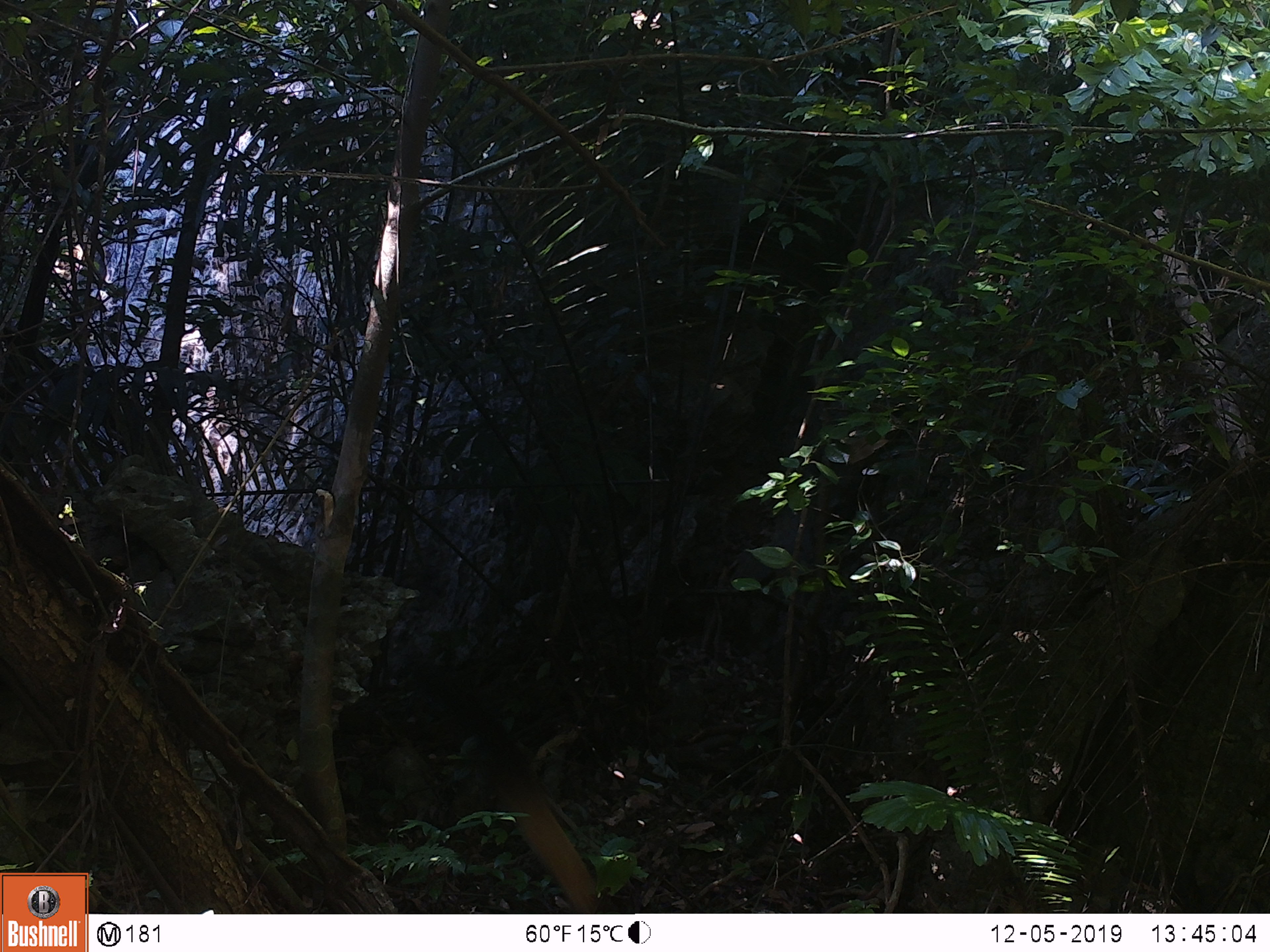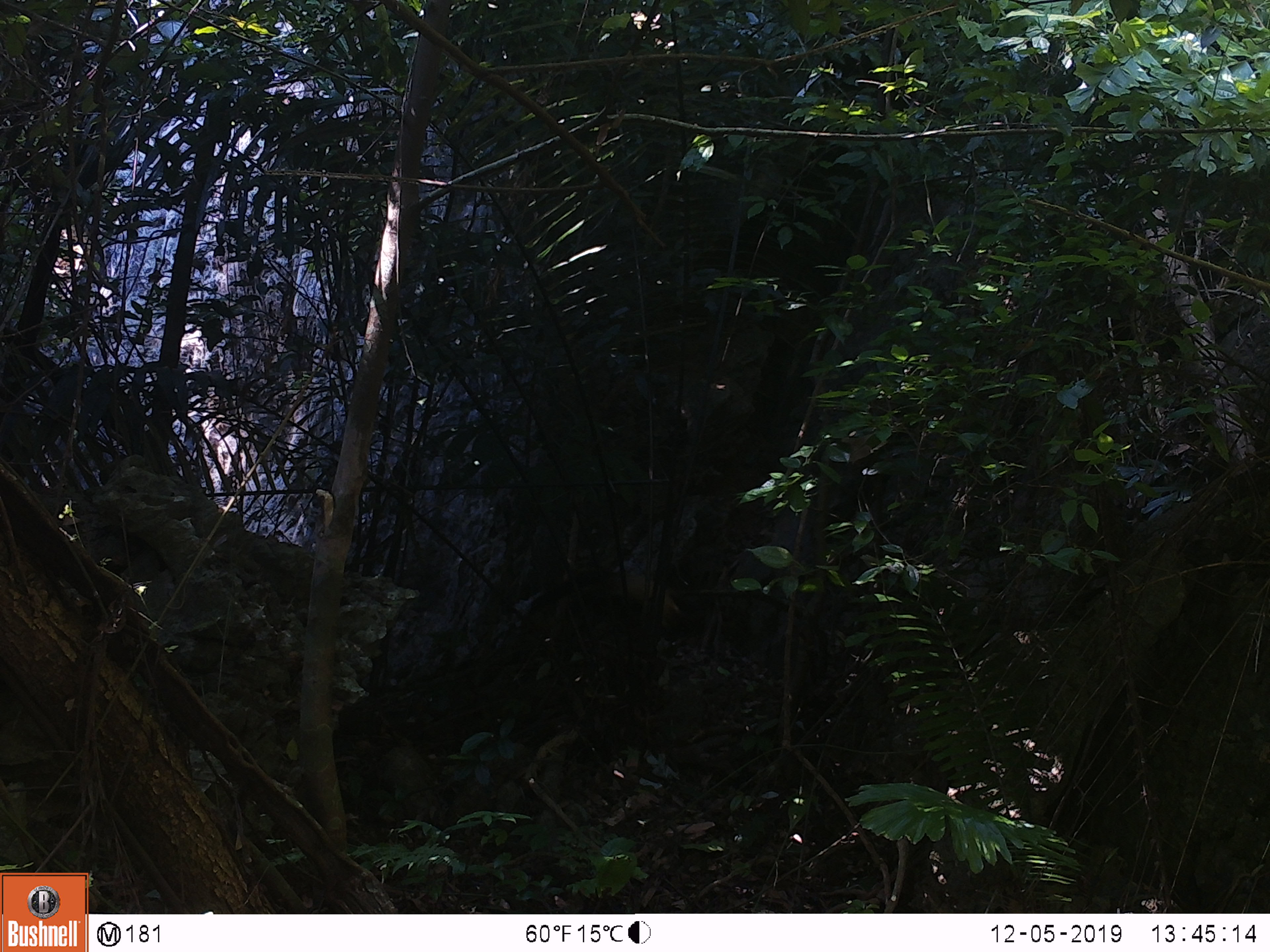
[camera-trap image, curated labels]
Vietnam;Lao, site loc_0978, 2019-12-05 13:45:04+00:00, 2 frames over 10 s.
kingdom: Animalia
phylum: Chordata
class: Mammalia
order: Carnivora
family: Mustelidae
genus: Martes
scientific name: Martes flavigula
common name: yellow-throated marten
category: yellow throated marten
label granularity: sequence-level